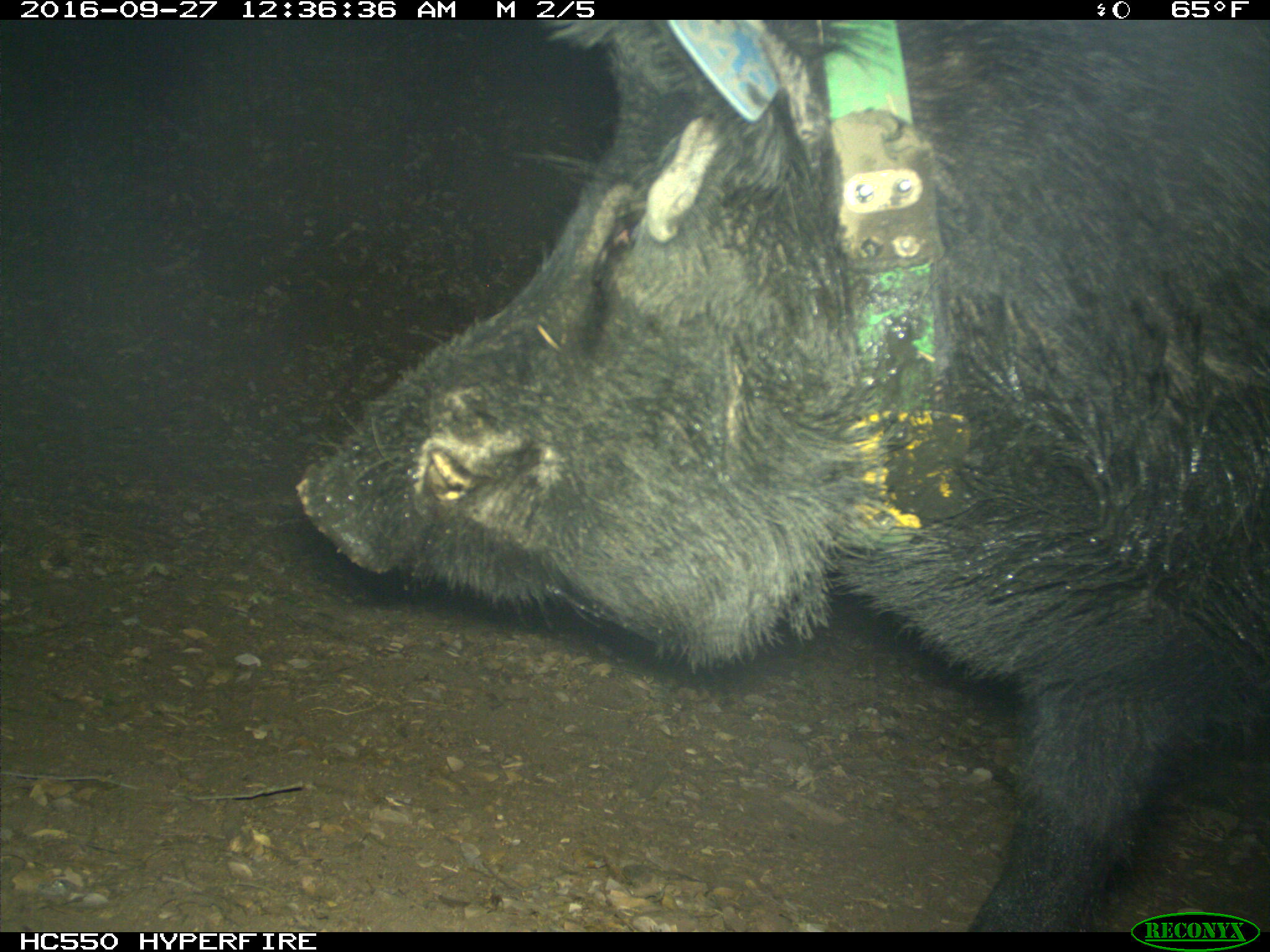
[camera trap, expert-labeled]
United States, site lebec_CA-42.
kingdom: Animalia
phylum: Chordata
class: Mammalia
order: Artiodactyla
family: Suidae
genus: Sus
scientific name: Sus scrofa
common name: wild boar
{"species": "Sus scrofa (wild boar)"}